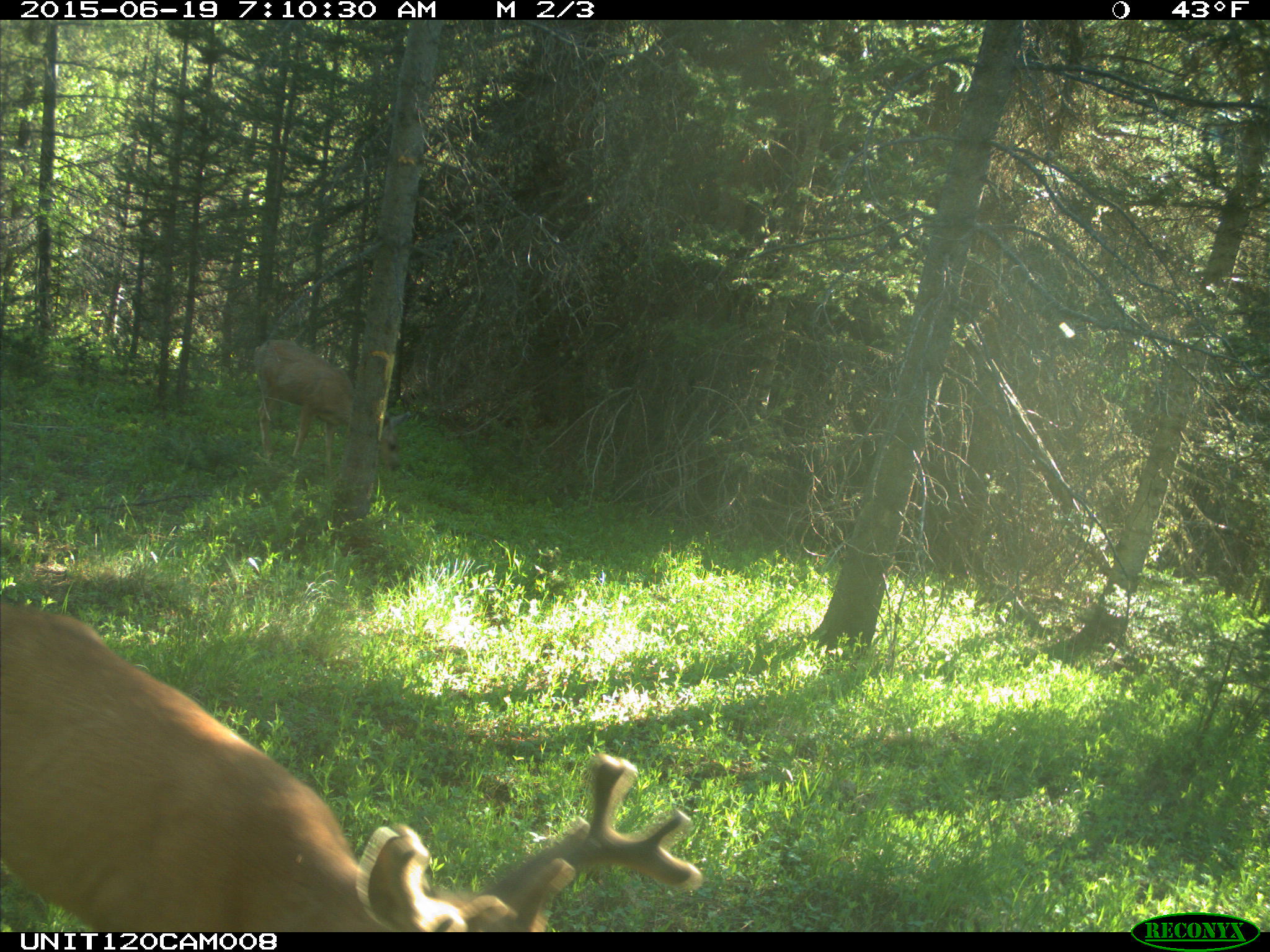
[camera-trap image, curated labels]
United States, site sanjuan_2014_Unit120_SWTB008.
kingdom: Animalia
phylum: Chordata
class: Mammalia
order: Artiodactyla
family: Cervidae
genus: Odocoileus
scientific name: Odocoileus hemionus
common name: mule deer